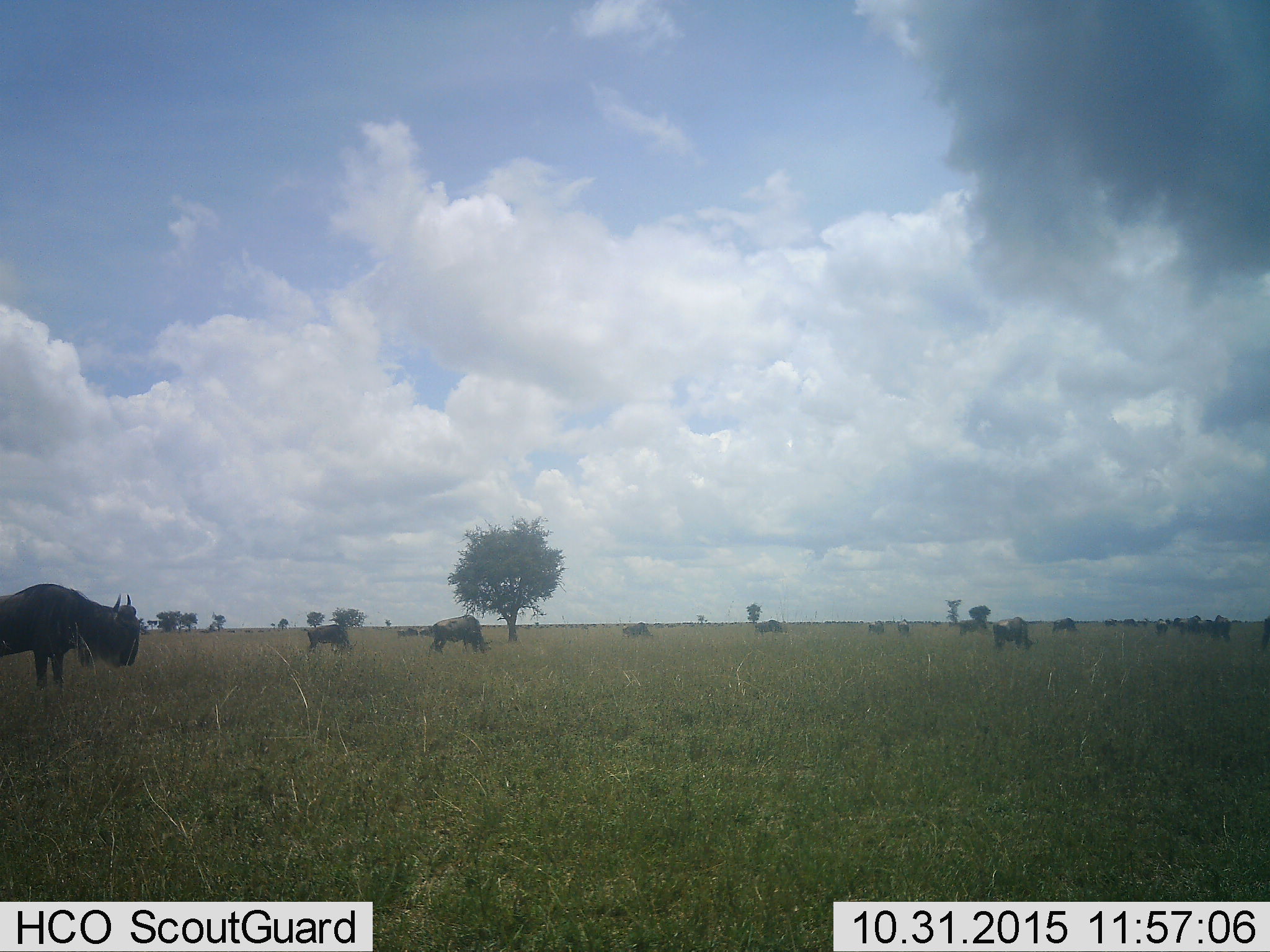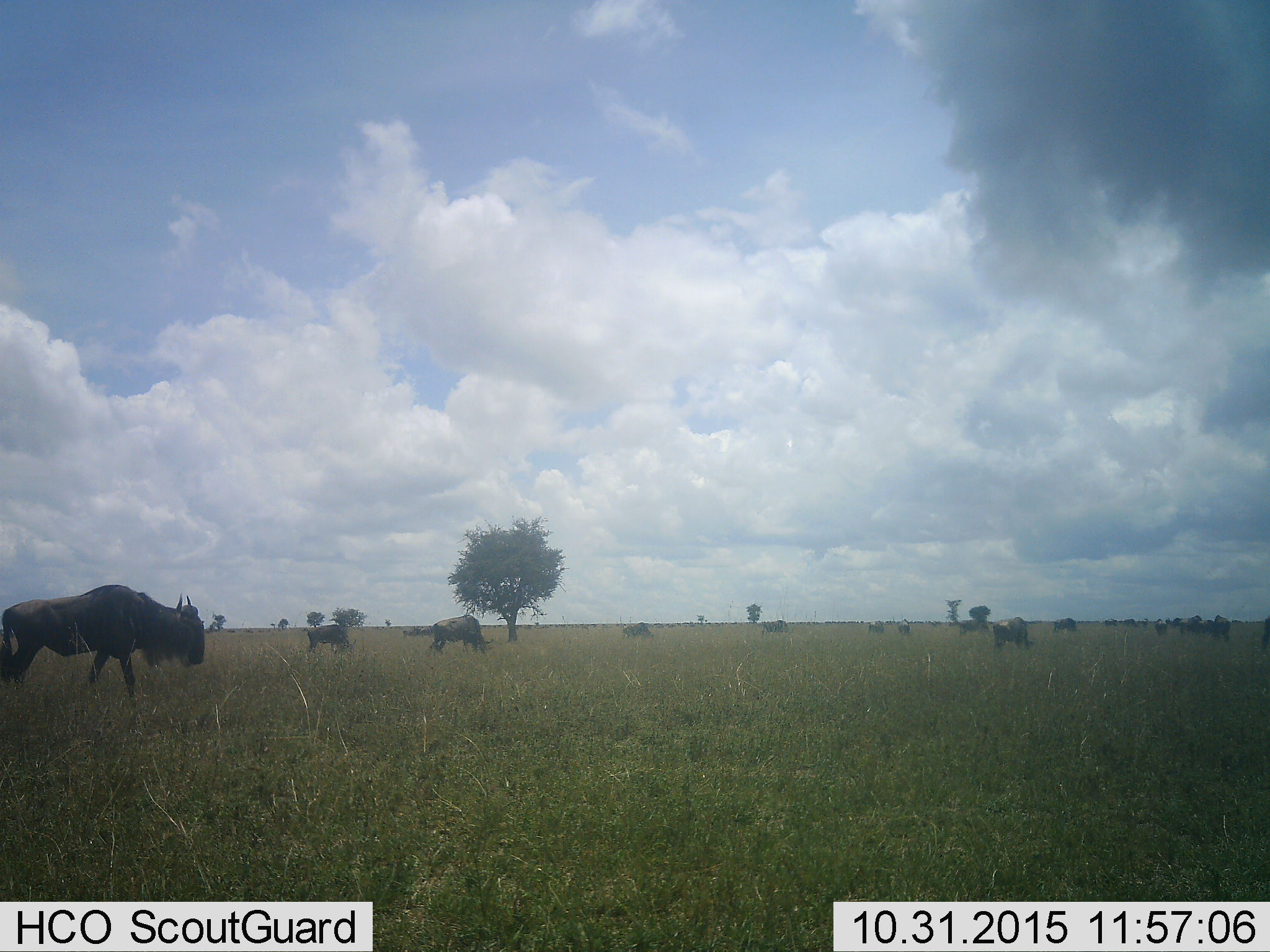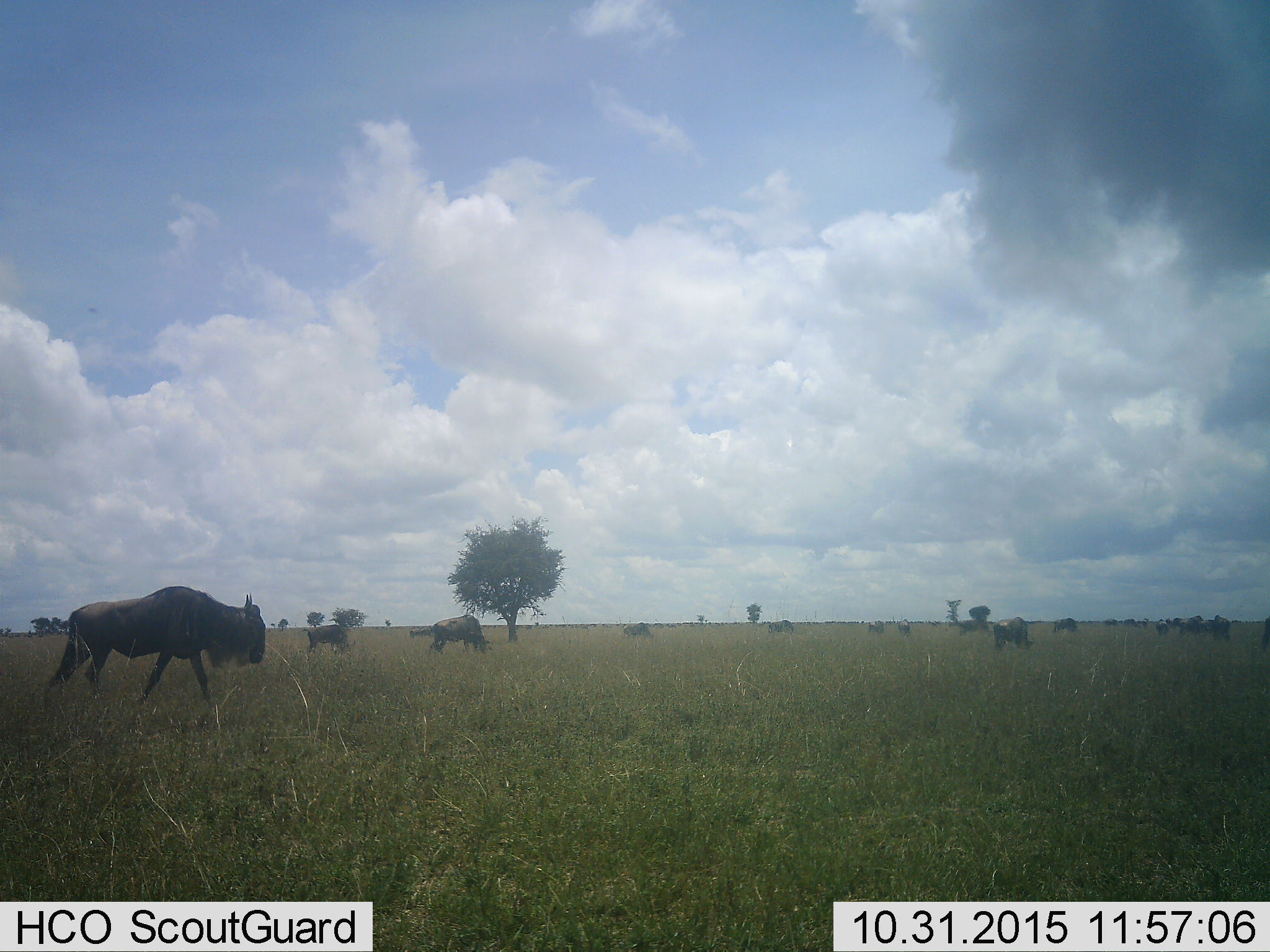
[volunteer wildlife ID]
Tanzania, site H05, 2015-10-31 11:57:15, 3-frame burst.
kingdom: Animalia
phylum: Chordata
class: Mammalia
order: Artiodactyla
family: Bovidae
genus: Connochaetes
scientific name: Connochaetes taurinus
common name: blue wildebeest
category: wildebeest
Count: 11-50.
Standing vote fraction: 62%.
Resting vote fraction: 0%.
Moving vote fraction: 75%.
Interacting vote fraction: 12%.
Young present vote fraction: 12%.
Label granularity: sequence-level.